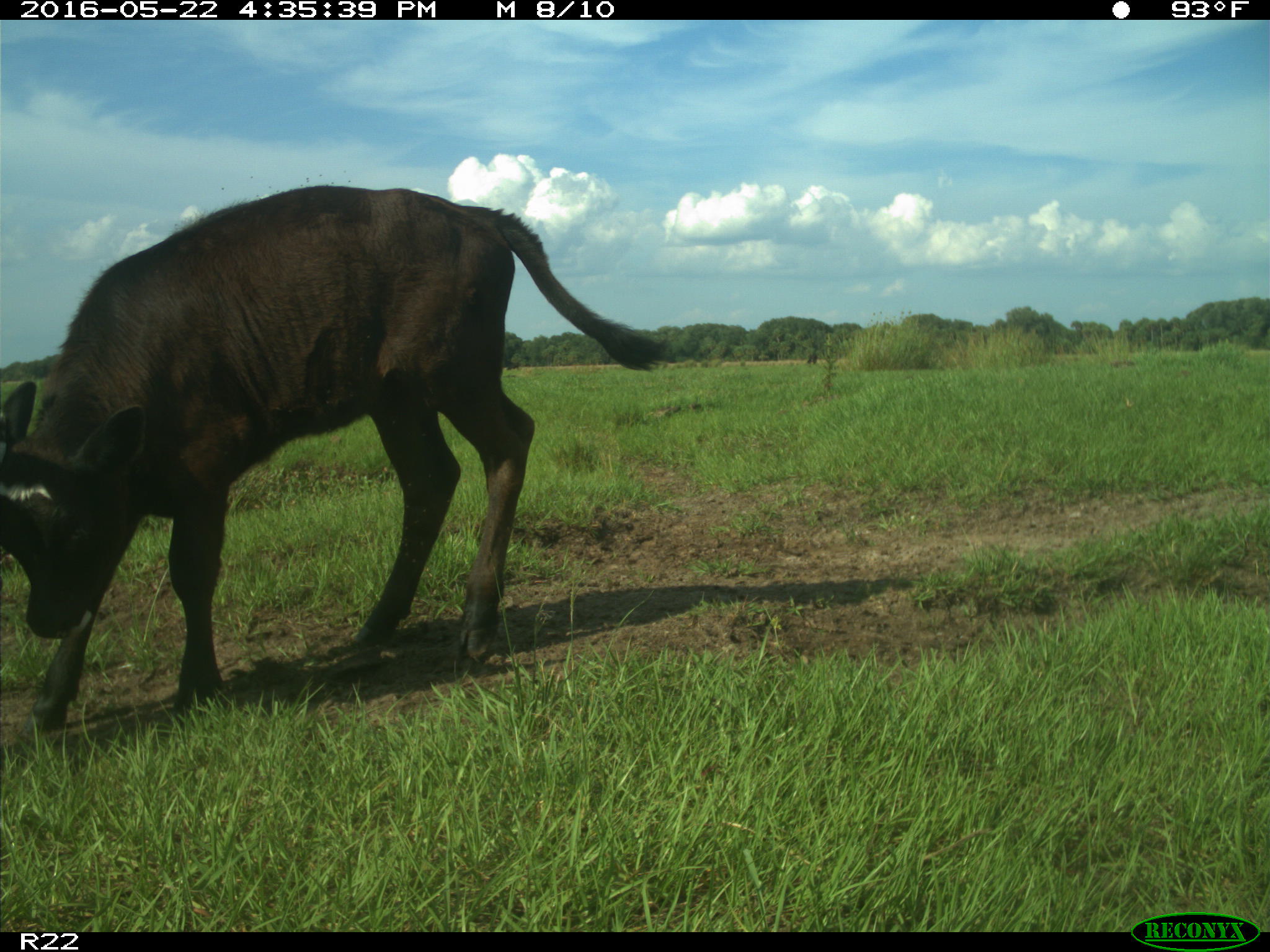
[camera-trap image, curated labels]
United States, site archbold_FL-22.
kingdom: Animalia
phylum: Chordata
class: Mammalia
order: Artiodactyla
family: Bovidae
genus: Bos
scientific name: Bos taurus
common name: domestic cow